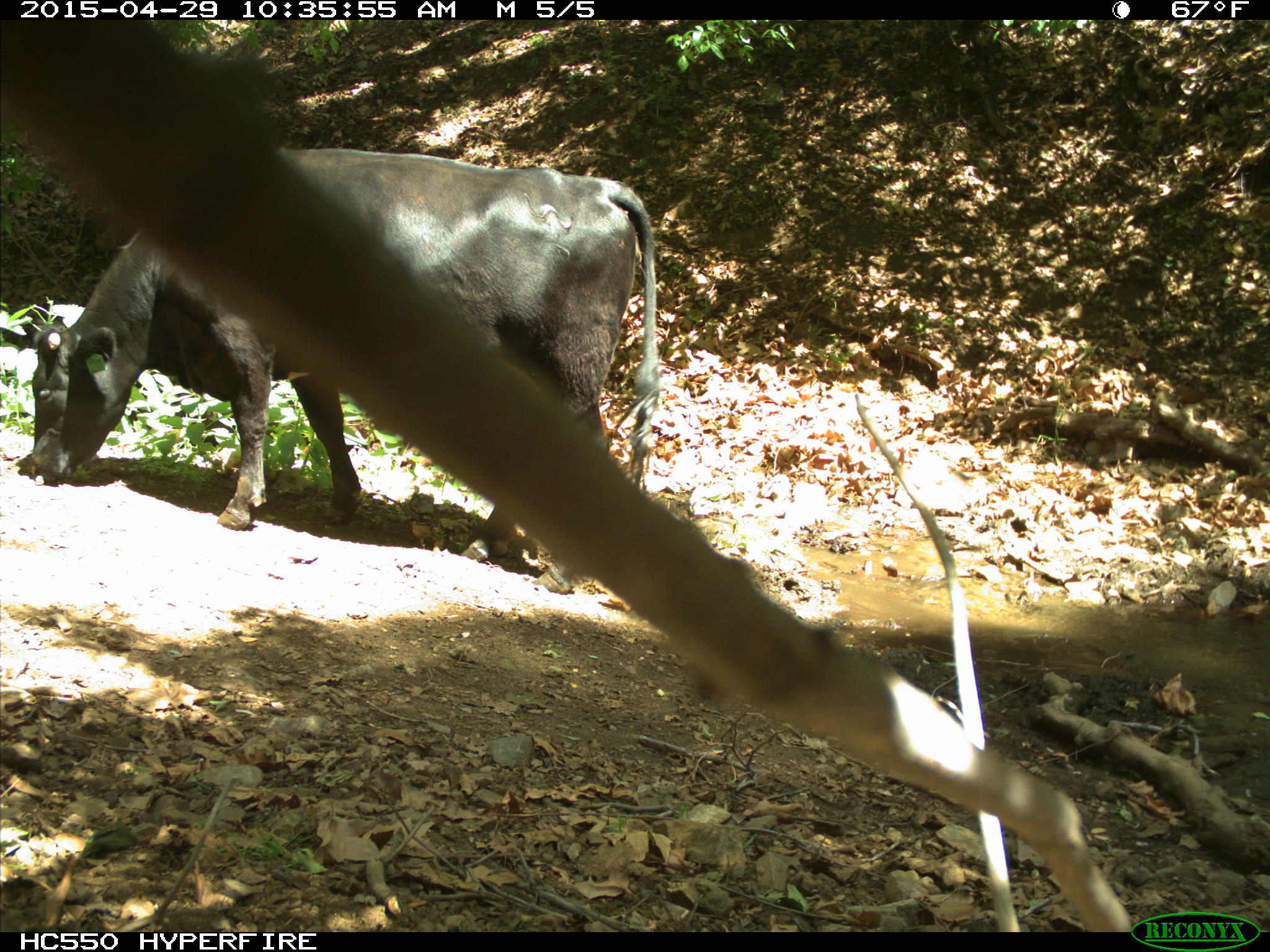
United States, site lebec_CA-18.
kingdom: Animalia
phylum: Chordata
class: Mammalia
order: Artiodactyla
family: Bovidae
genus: Bos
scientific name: Bos taurus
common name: domestic cow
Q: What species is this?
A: Bos taurus (domestic cow).